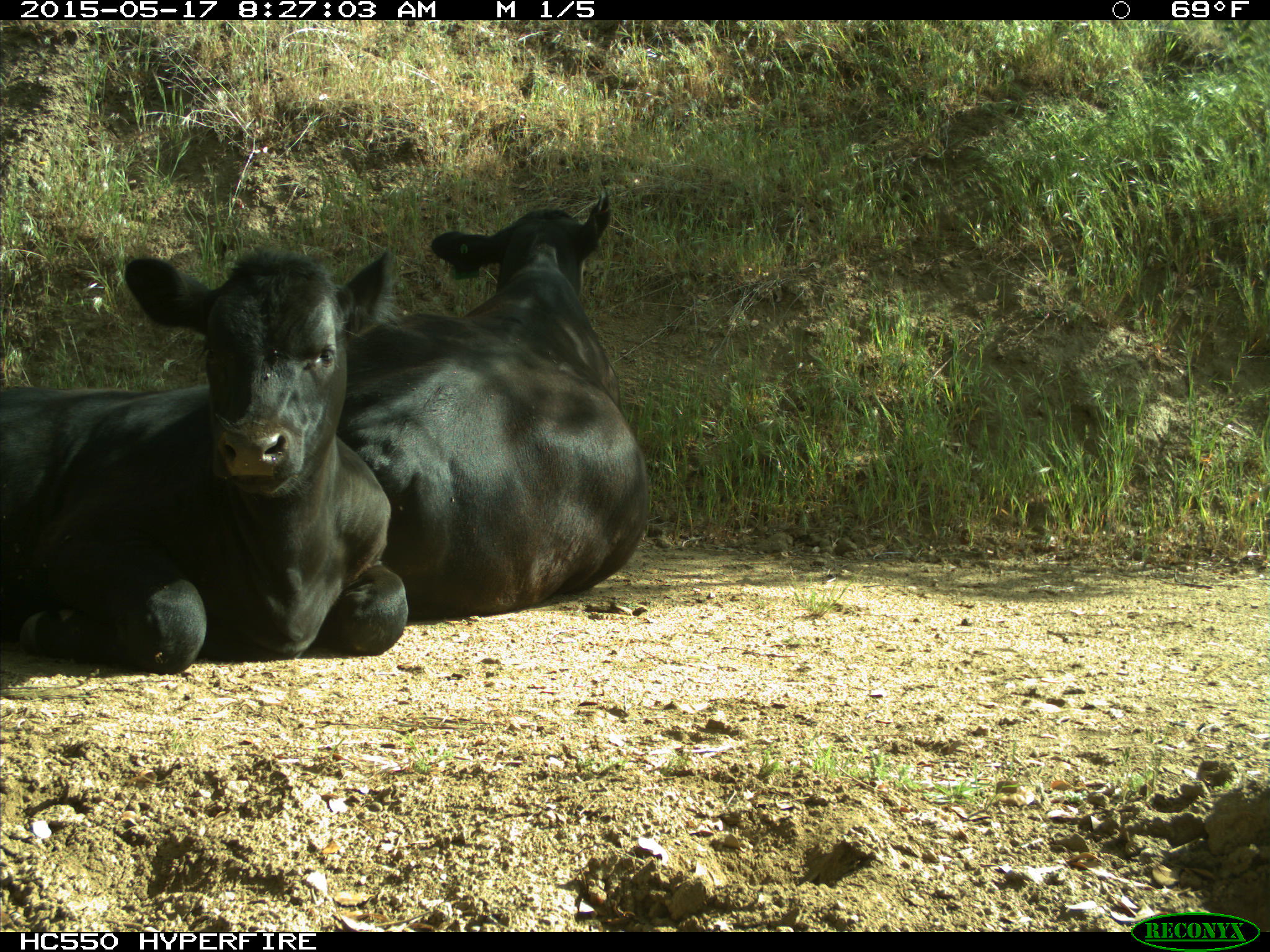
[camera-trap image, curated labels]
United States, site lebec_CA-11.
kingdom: Animalia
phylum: Chordata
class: Mammalia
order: Artiodactyla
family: Bovidae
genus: Bos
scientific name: Bos taurus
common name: domestic cow